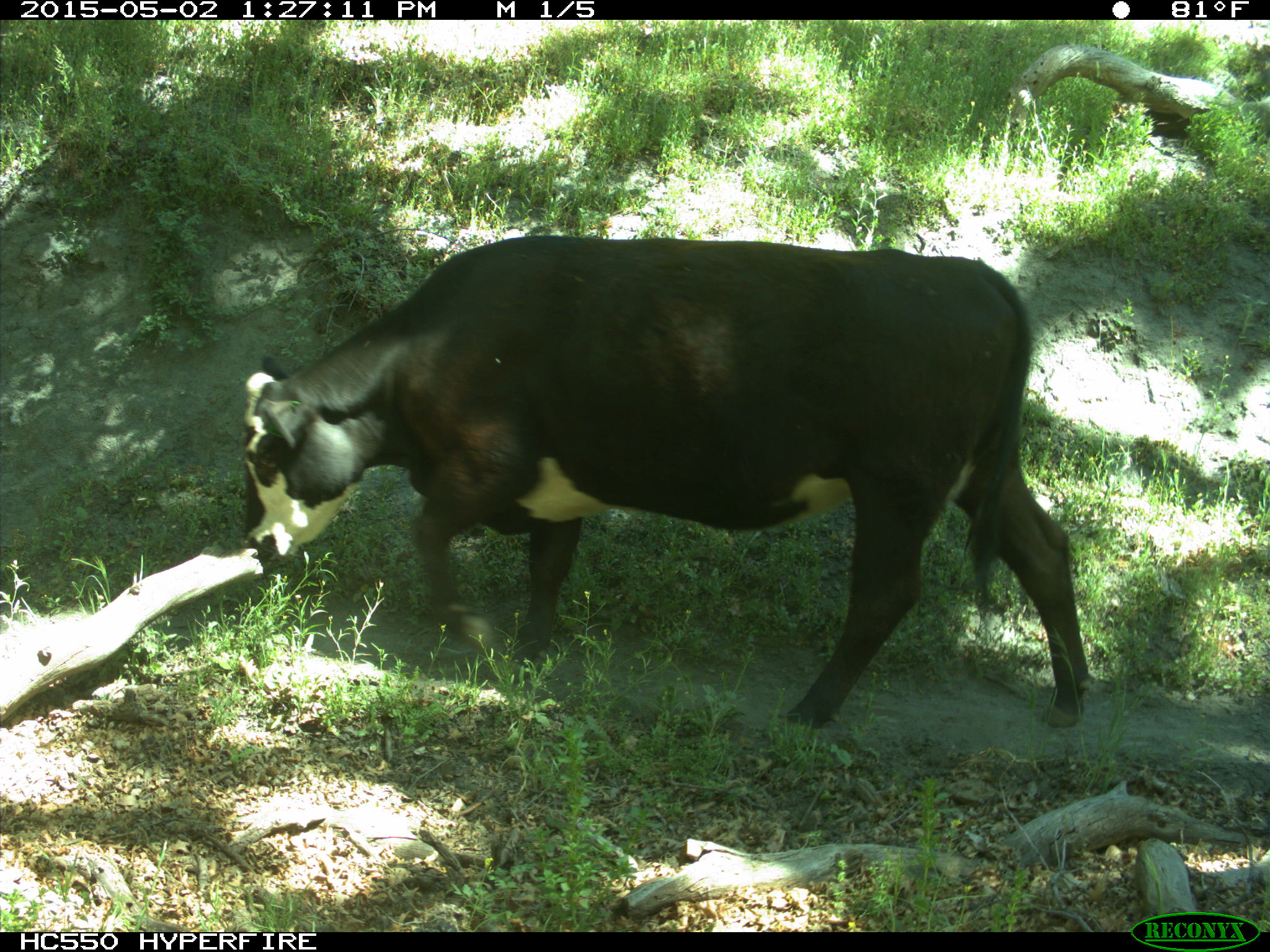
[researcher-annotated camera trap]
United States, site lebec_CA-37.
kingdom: Animalia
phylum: Chordata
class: Mammalia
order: Artiodactyla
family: Bovidae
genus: Bos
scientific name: Bos taurus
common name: domestic cow